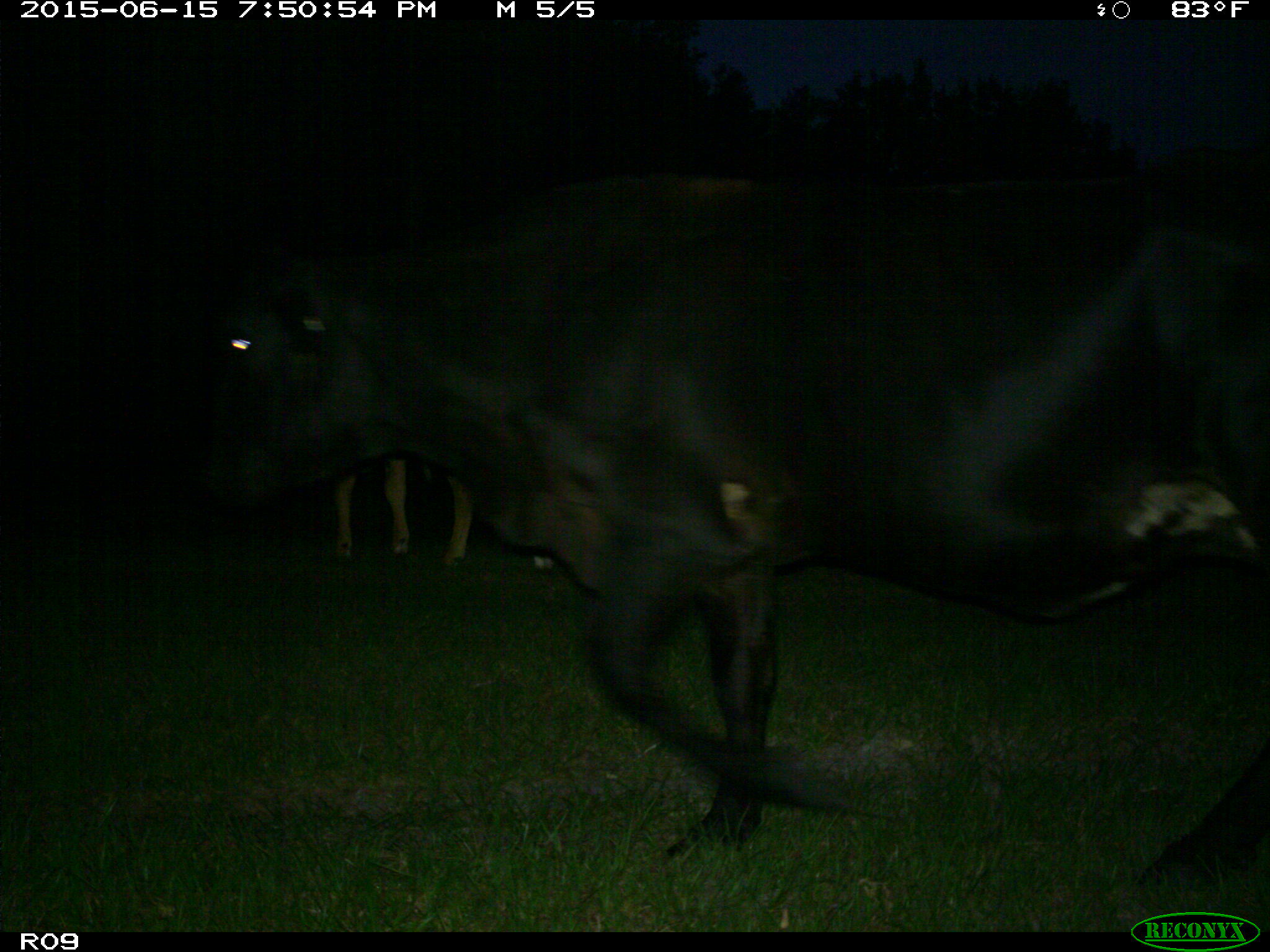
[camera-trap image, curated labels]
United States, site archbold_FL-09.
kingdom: Animalia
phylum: Chordata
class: Mammalia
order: Artiodactyla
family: Bovidae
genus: Bos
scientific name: Bos taurus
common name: domestic cow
Bos taurus (domestic cow).